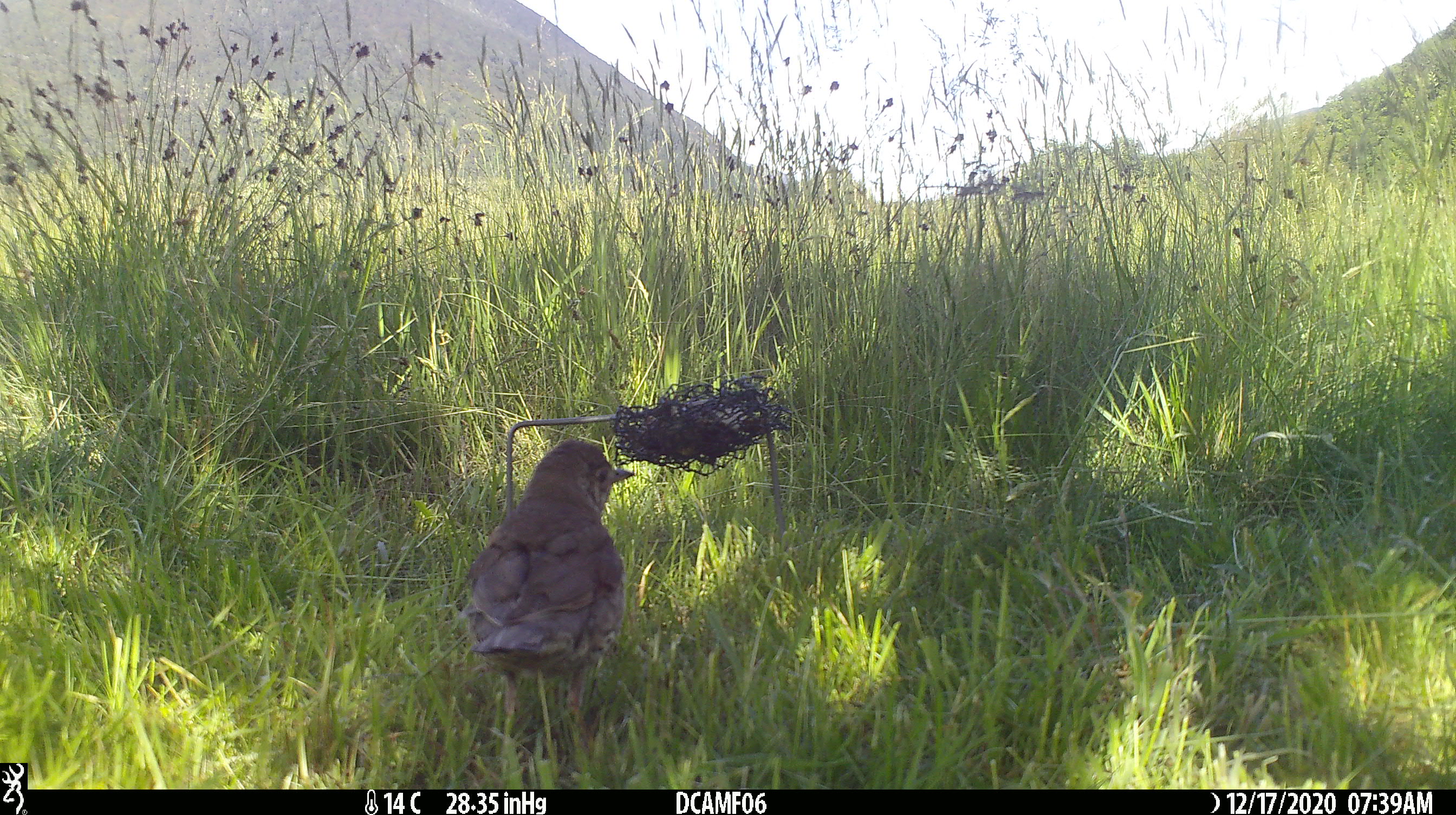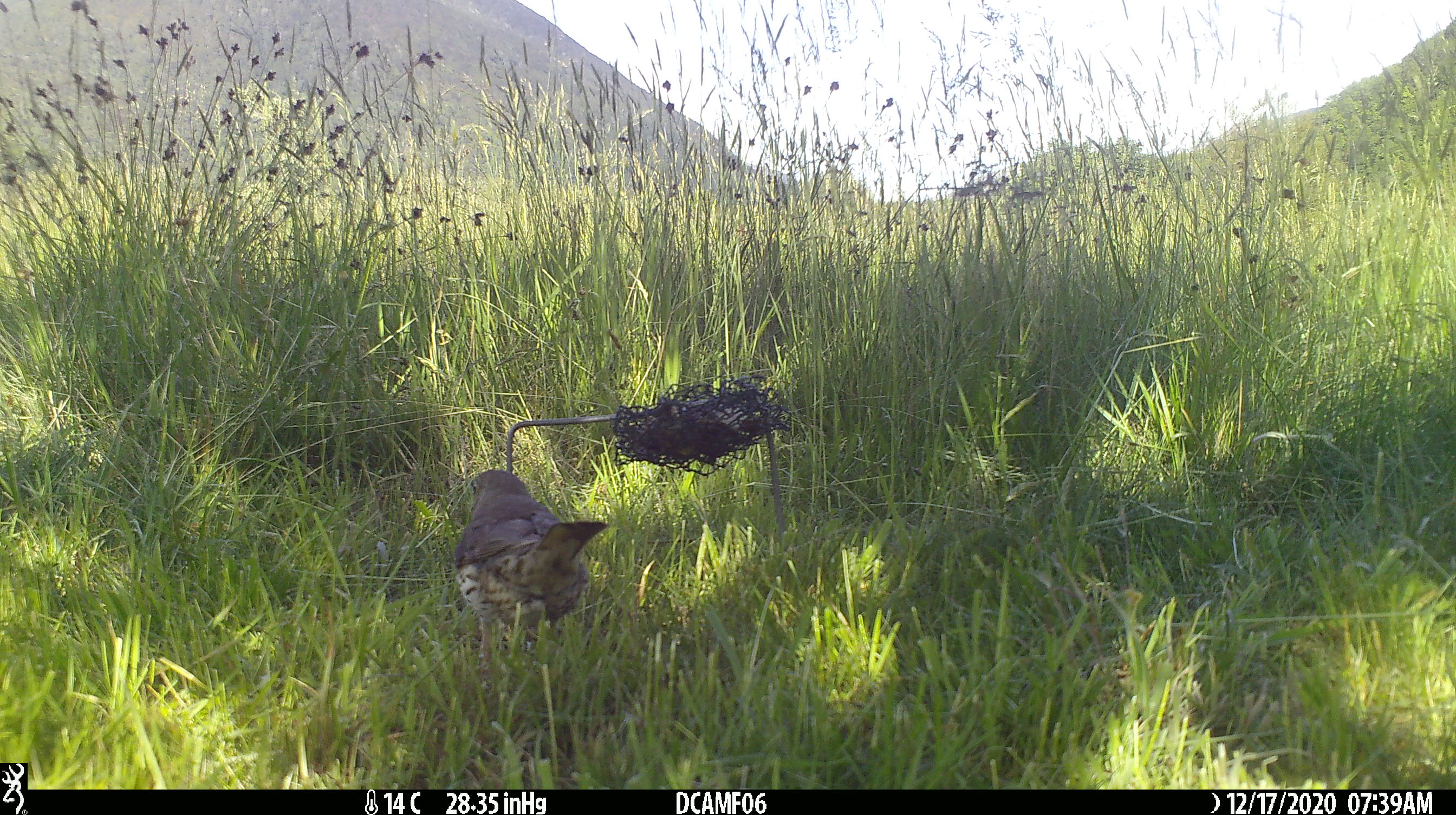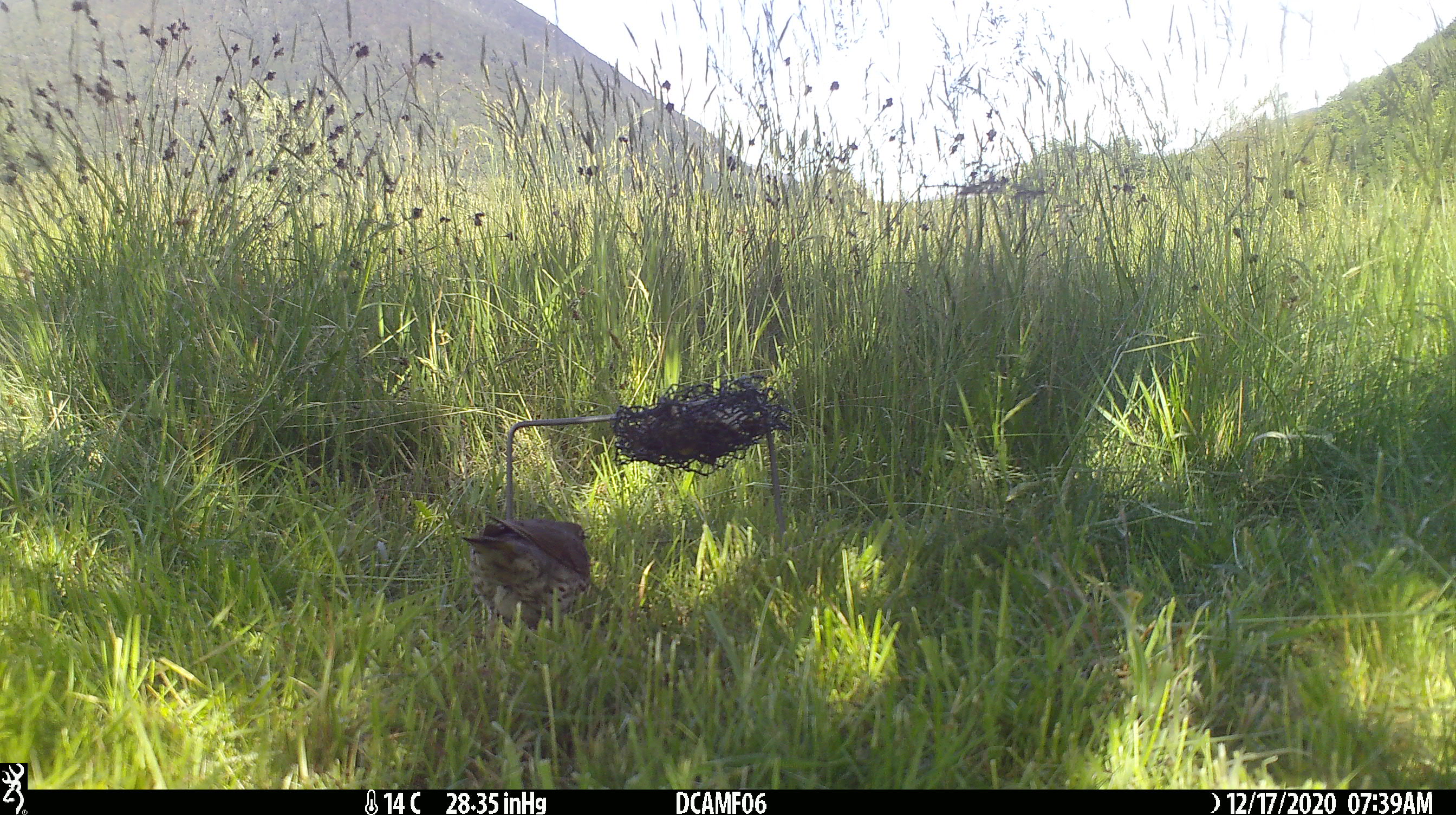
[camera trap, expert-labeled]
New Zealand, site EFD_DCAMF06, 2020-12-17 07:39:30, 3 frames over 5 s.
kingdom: Animalia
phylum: Chordata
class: Aves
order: Passeriformes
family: Turdidae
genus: Turdus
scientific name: Turdus philomelos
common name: song thrush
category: thrush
Thrush (song thrush) (Turdus philomelos).